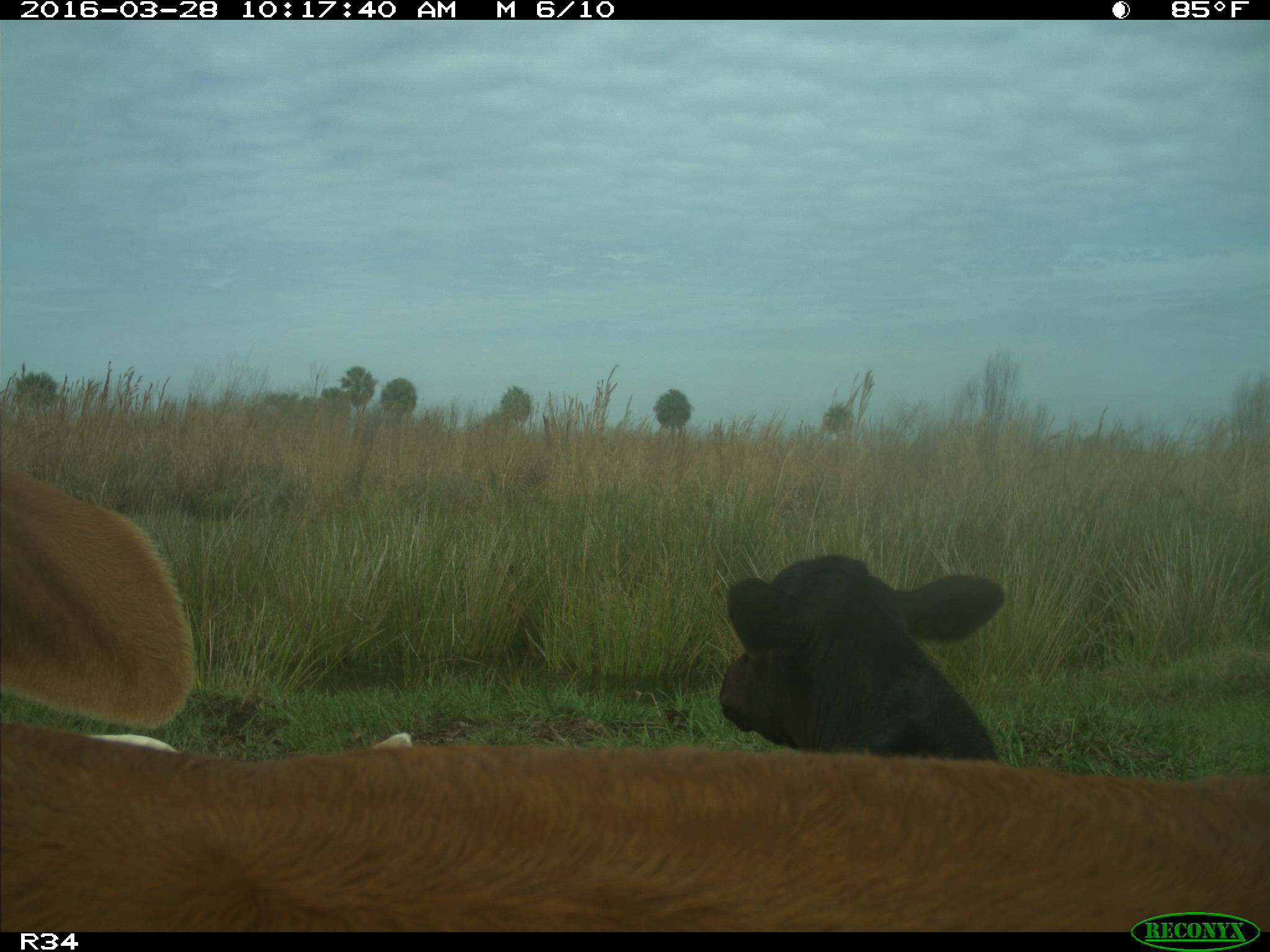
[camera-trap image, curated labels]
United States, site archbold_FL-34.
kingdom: Animalia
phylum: Chordata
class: Mammalia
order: Artiodactyla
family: Bovidae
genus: Bos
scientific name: Bos taurus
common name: domestic cow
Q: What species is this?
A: Bos taurus (domestic cow).